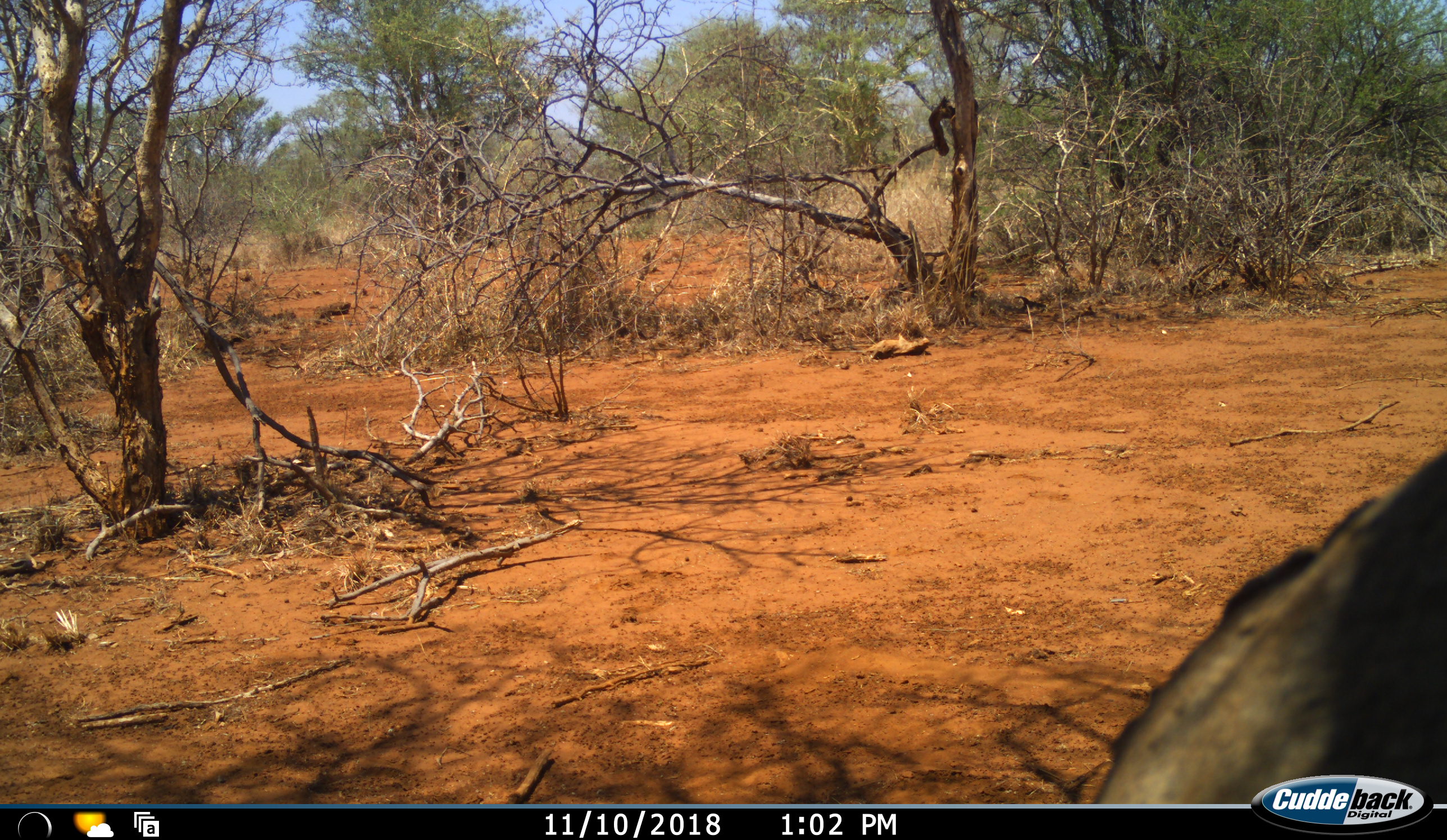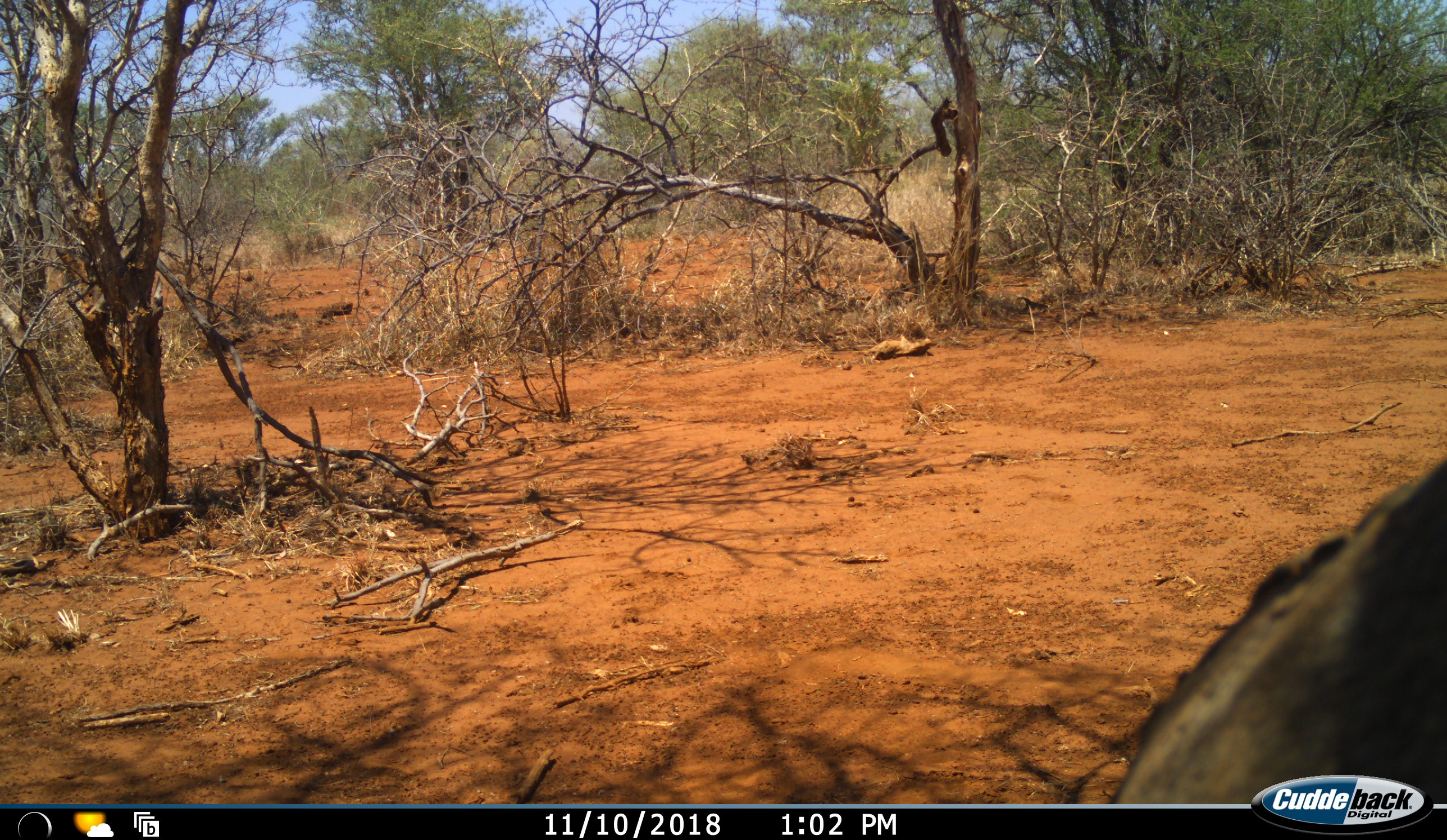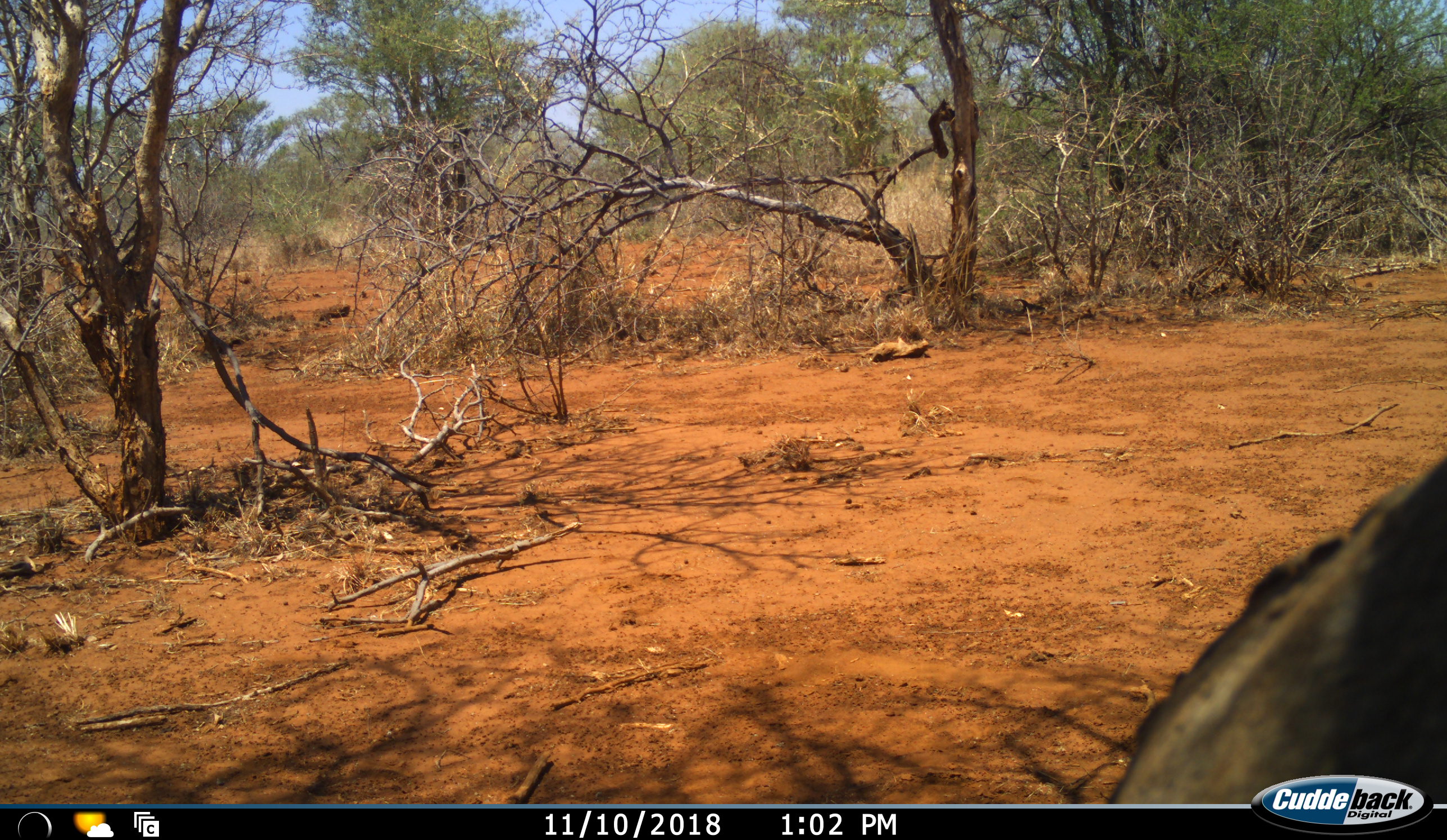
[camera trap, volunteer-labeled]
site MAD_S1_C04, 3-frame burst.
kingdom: Animalia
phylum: Chordata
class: Mammalia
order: Artiodactyla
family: Bovidae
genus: Connochaetes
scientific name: Connochaetes taurinus taurinus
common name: blue wildebeest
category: wildebeestblue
Wildebeestblue (blue wildebeest) (Connochaetes taurinus taurinus), count 1. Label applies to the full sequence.